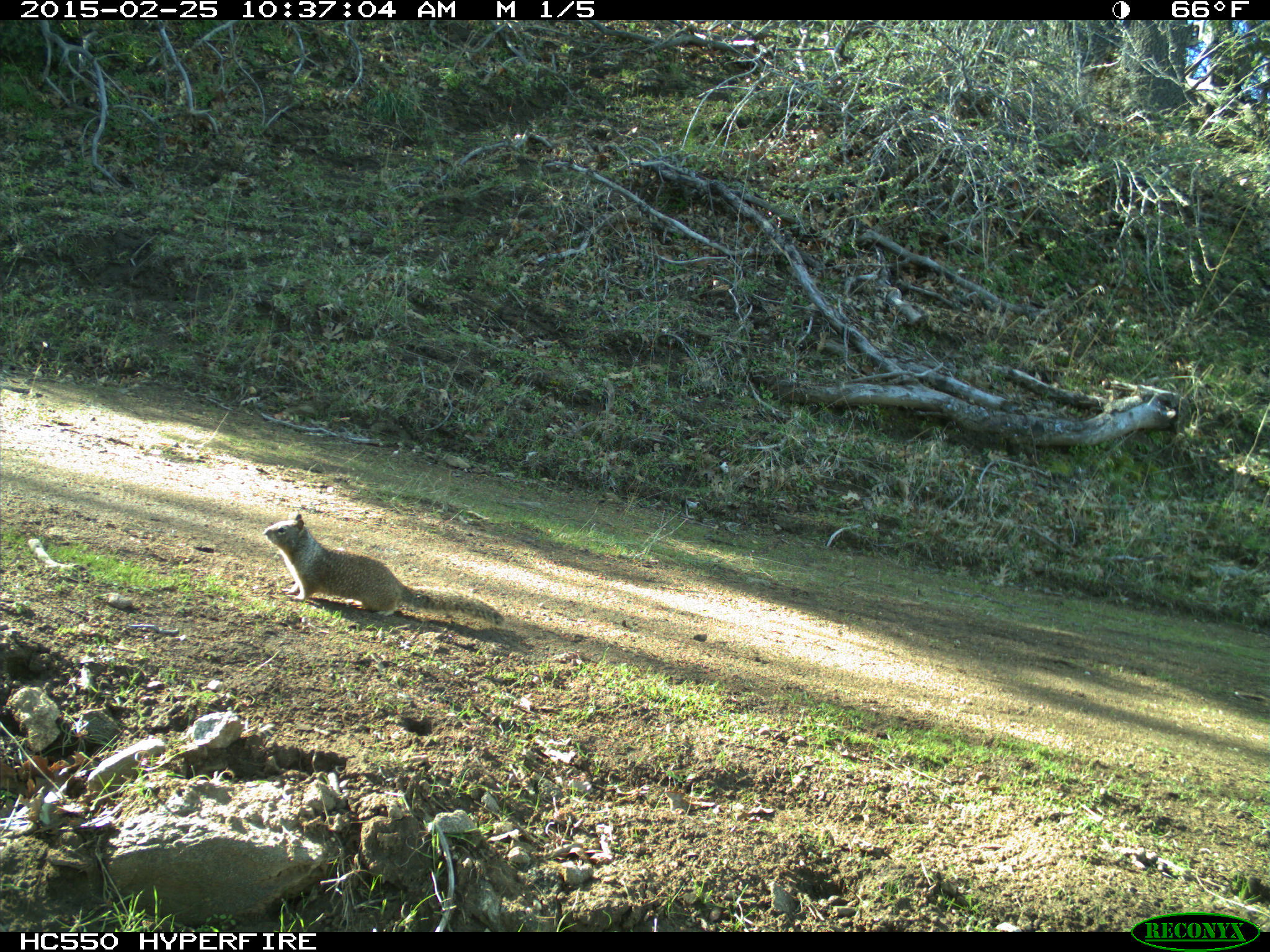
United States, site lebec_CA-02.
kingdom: Animalia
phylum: Chordata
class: Mammalia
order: Rodentia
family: Sciuridae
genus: Otospermophilus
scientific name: Otospermophilus beecheyi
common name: california ground squirrel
Otospermophilus beecheyi (california ground squirrel).